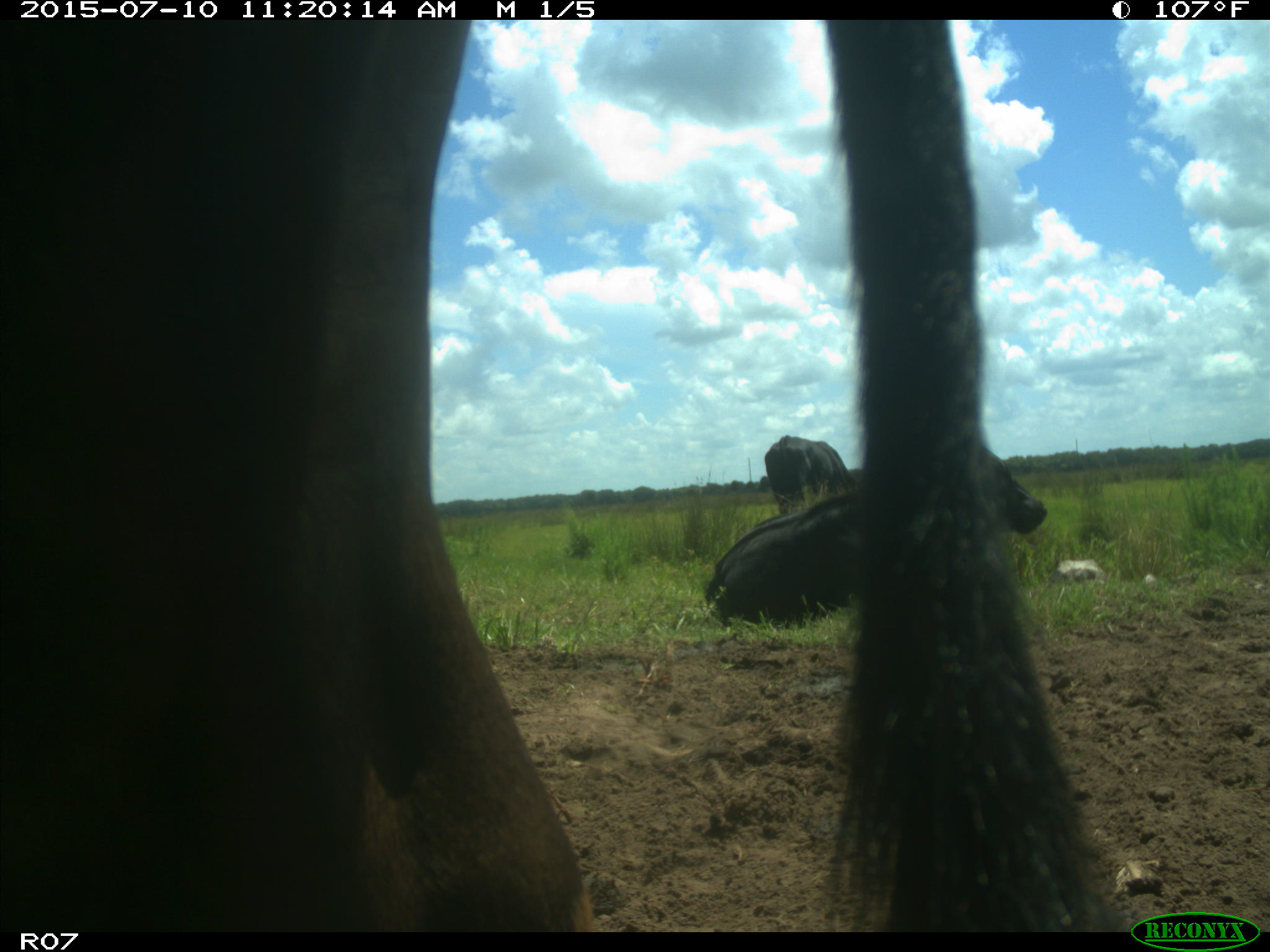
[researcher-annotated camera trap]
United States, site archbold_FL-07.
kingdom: Animalia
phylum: Chordata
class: Mammalia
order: Artiodactyla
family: Bovidae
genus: Bos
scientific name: Bos taurus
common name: domestic cow